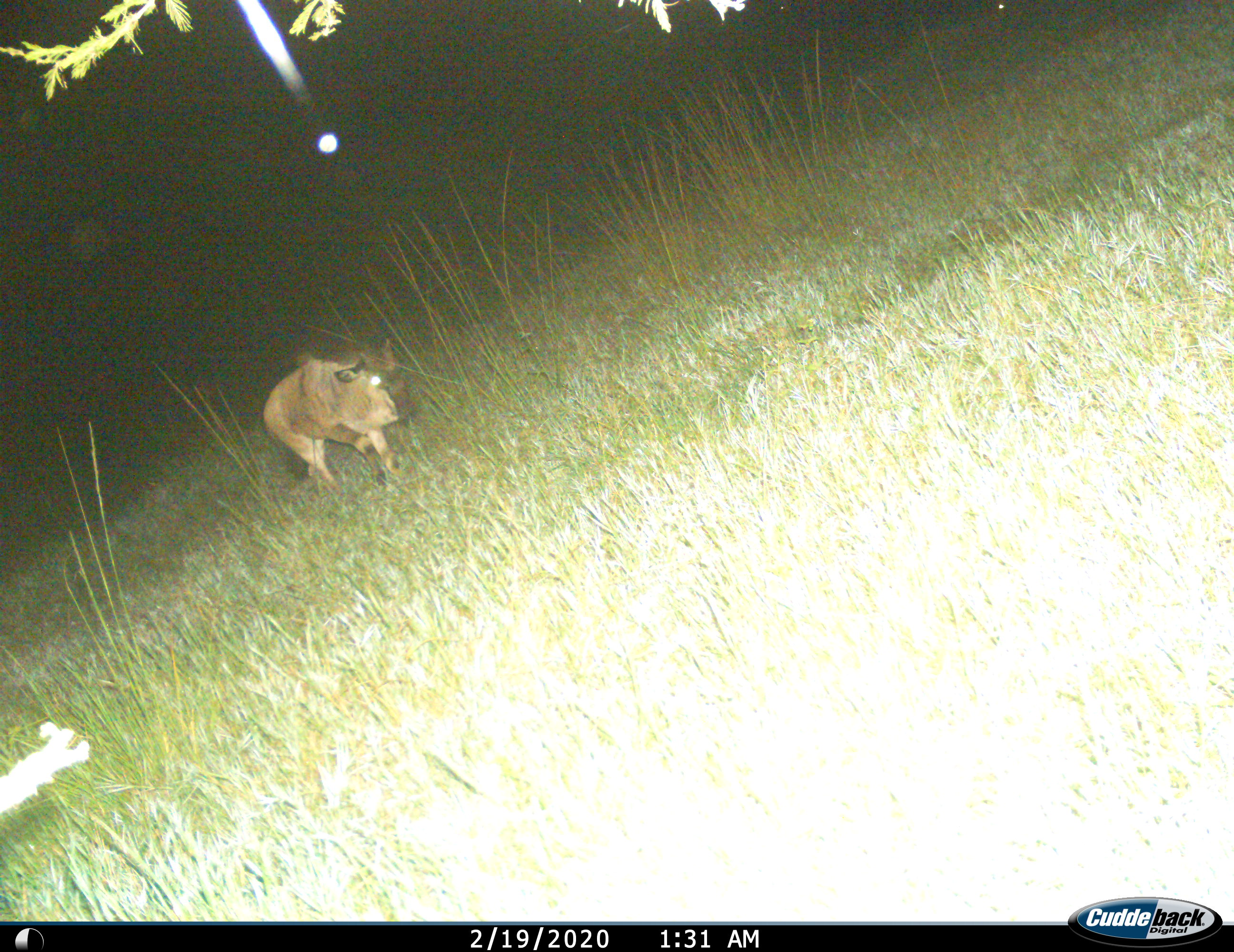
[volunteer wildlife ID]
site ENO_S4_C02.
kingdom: Animalia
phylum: Chordata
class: Mammalia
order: Artiodactyla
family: Bovidae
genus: Connochaetes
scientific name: Connochaetes taurinus taurinus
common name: blue wildebeest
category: wildebeestblue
Wildebeestblue (blue wildebeest) (Connochaetes taurinus taurinus), count 1. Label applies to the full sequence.